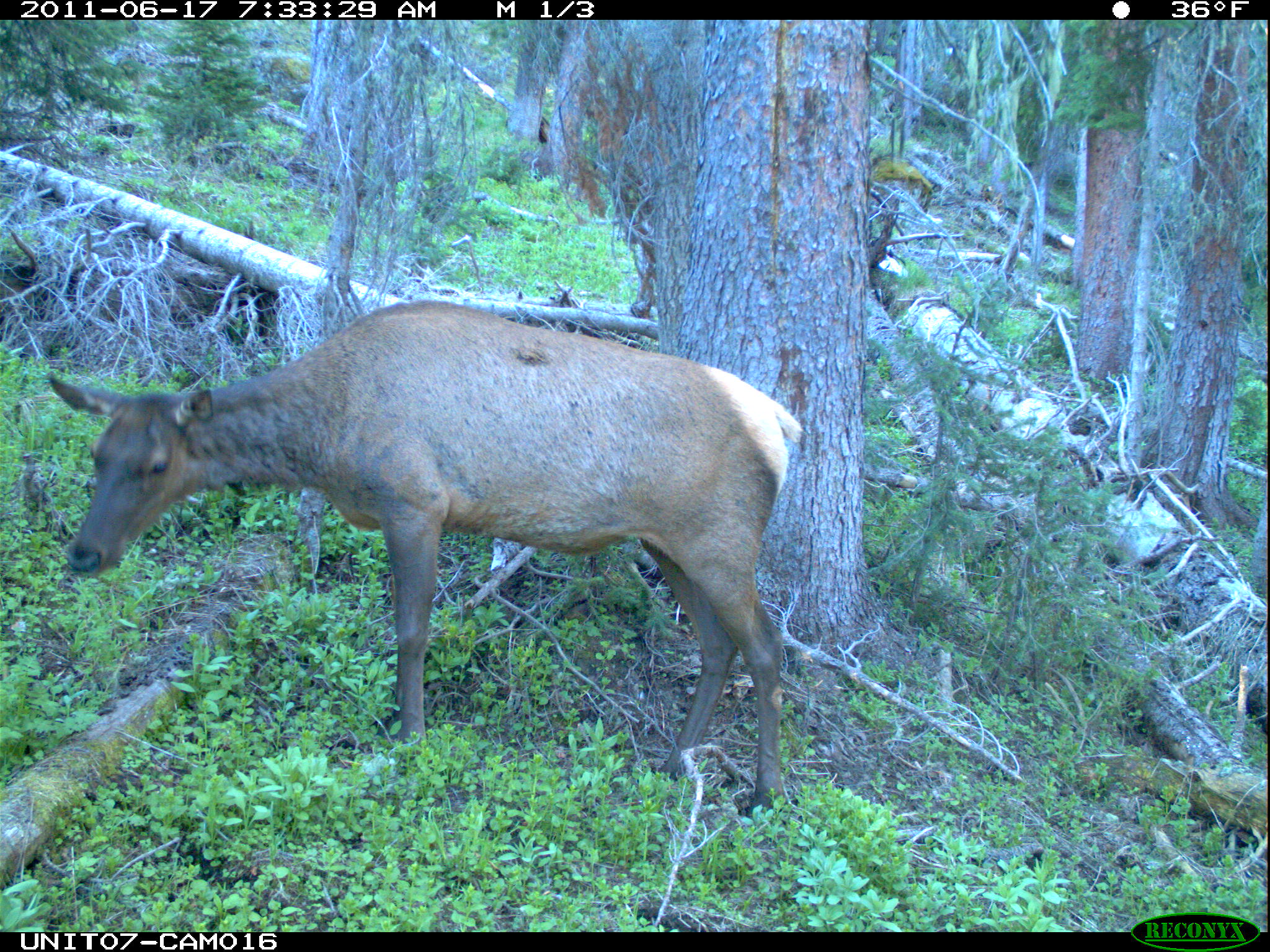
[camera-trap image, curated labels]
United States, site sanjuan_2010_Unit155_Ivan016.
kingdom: Animalia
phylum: Chordata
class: Mammalia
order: Artiodactyla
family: Cervidae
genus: Cervus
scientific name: Cervus elaphus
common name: red deer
Cervus elaphus (red deer).